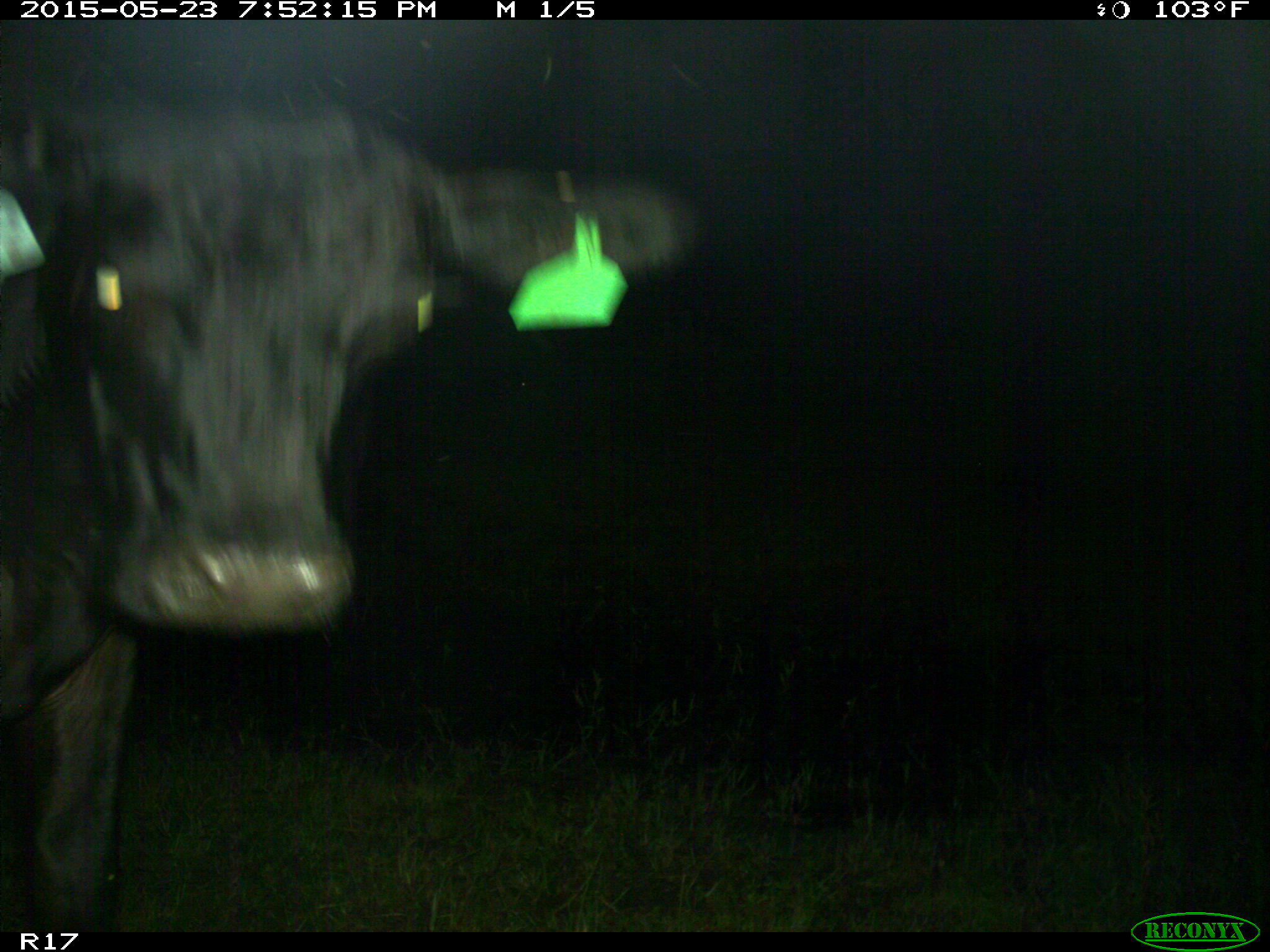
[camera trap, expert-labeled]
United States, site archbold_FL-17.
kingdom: Animalia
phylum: Chordata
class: Mammalia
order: Artiodactyla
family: Bovidae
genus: Bos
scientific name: Bos taurus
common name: domestic cow